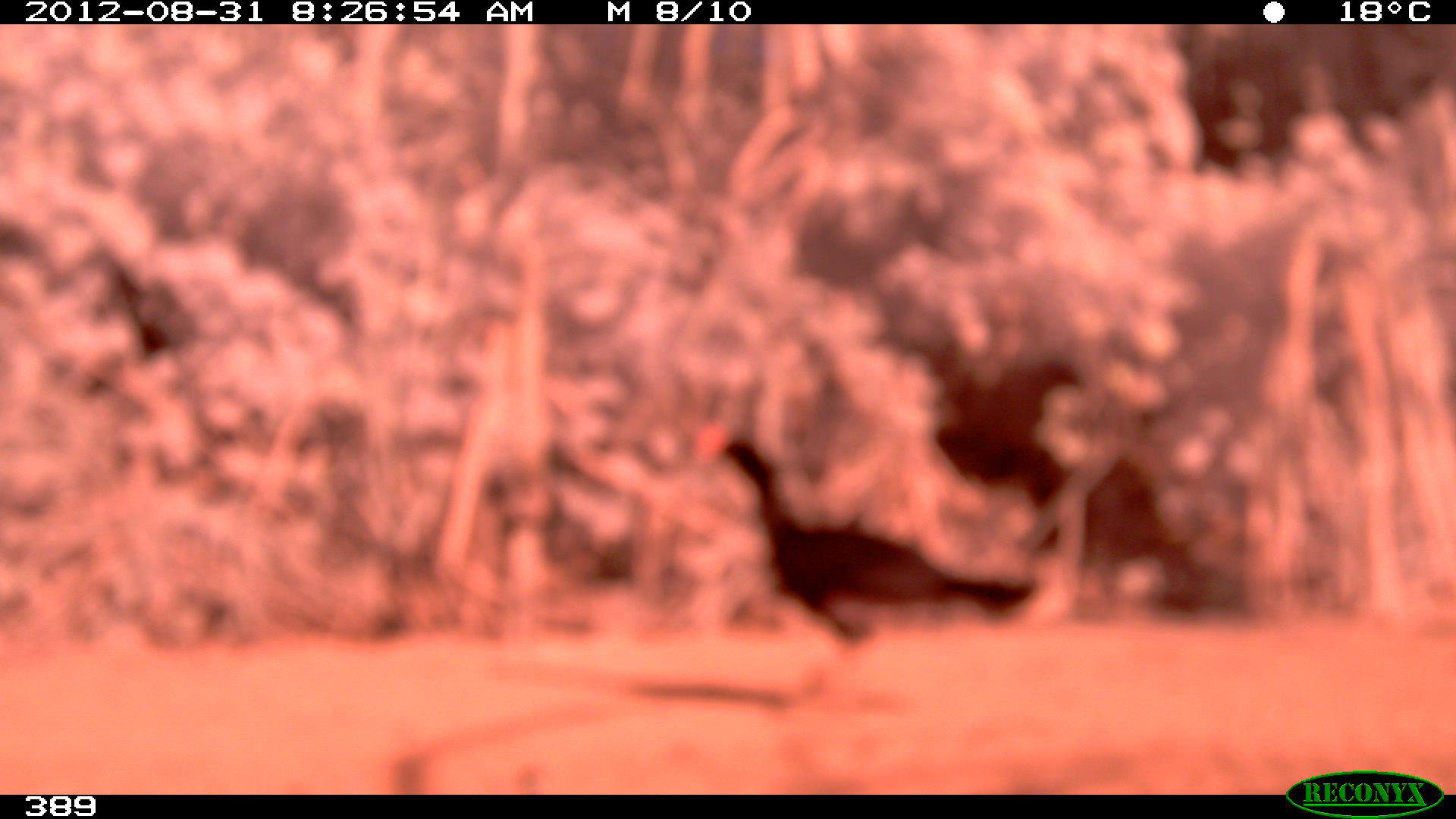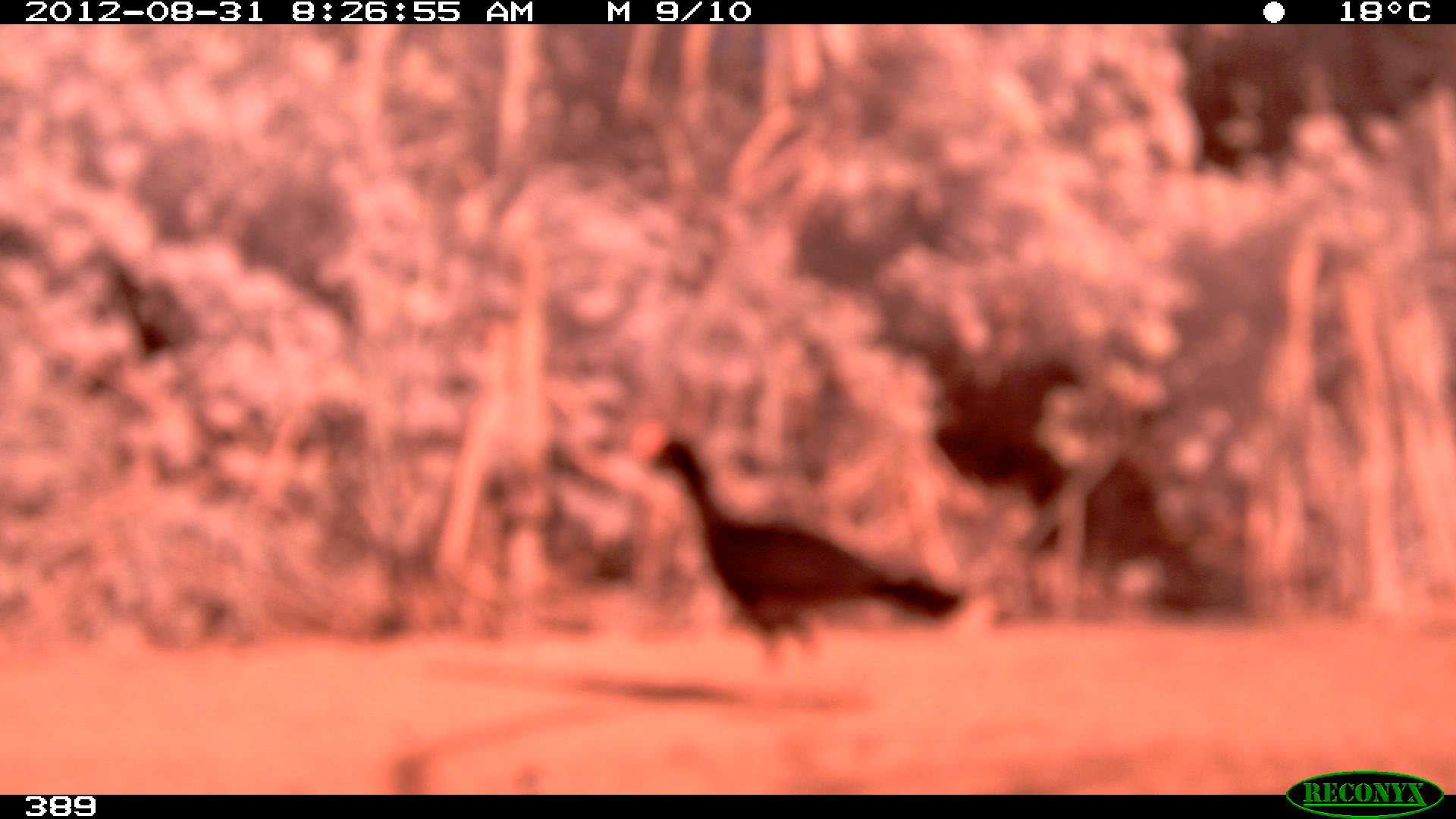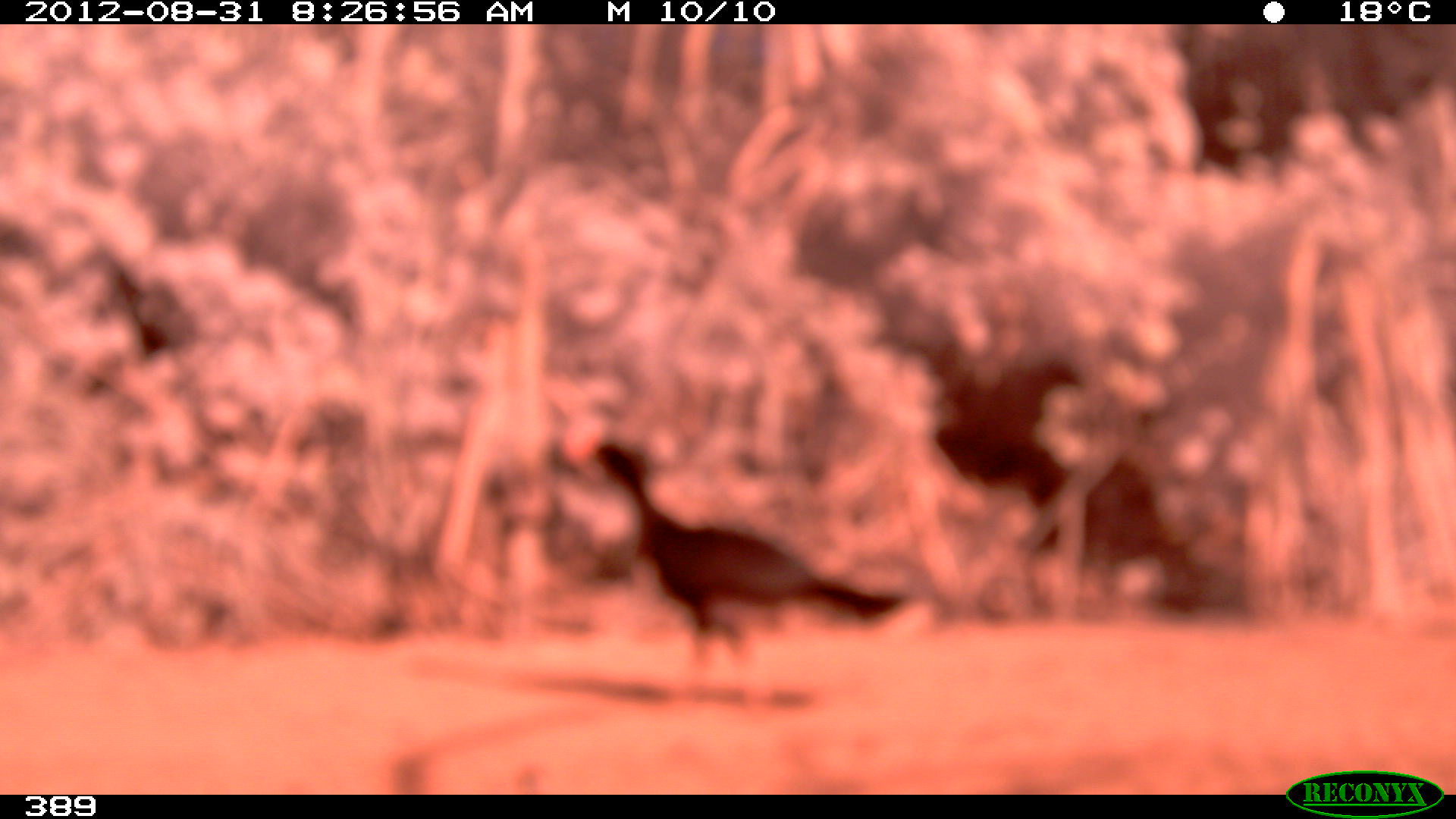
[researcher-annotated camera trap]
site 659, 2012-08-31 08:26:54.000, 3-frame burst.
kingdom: Animalia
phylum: Chordata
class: Aves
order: Galliformes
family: Cracidae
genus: Mitu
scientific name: Mitu tuberosum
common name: razor-billed curassow